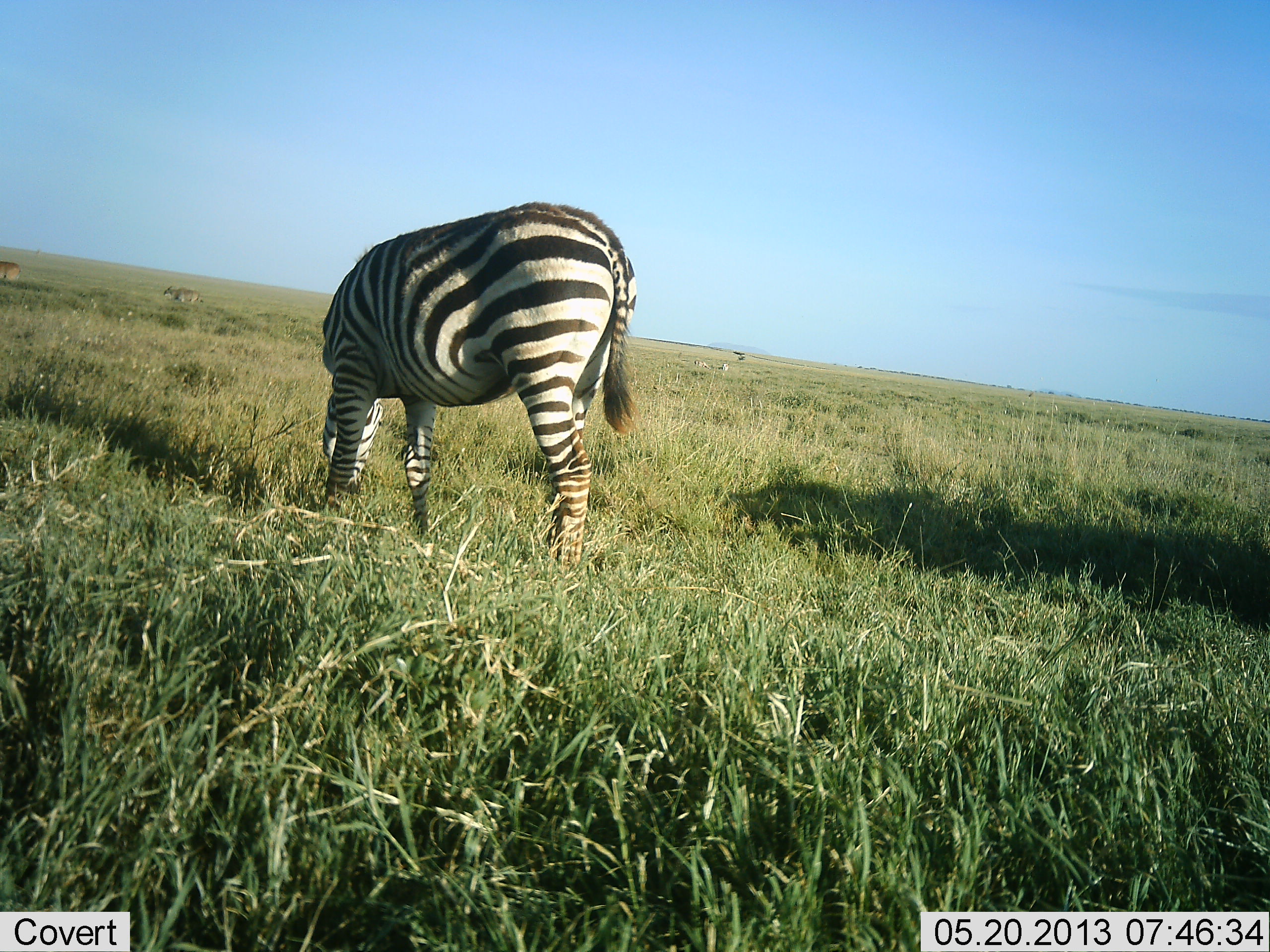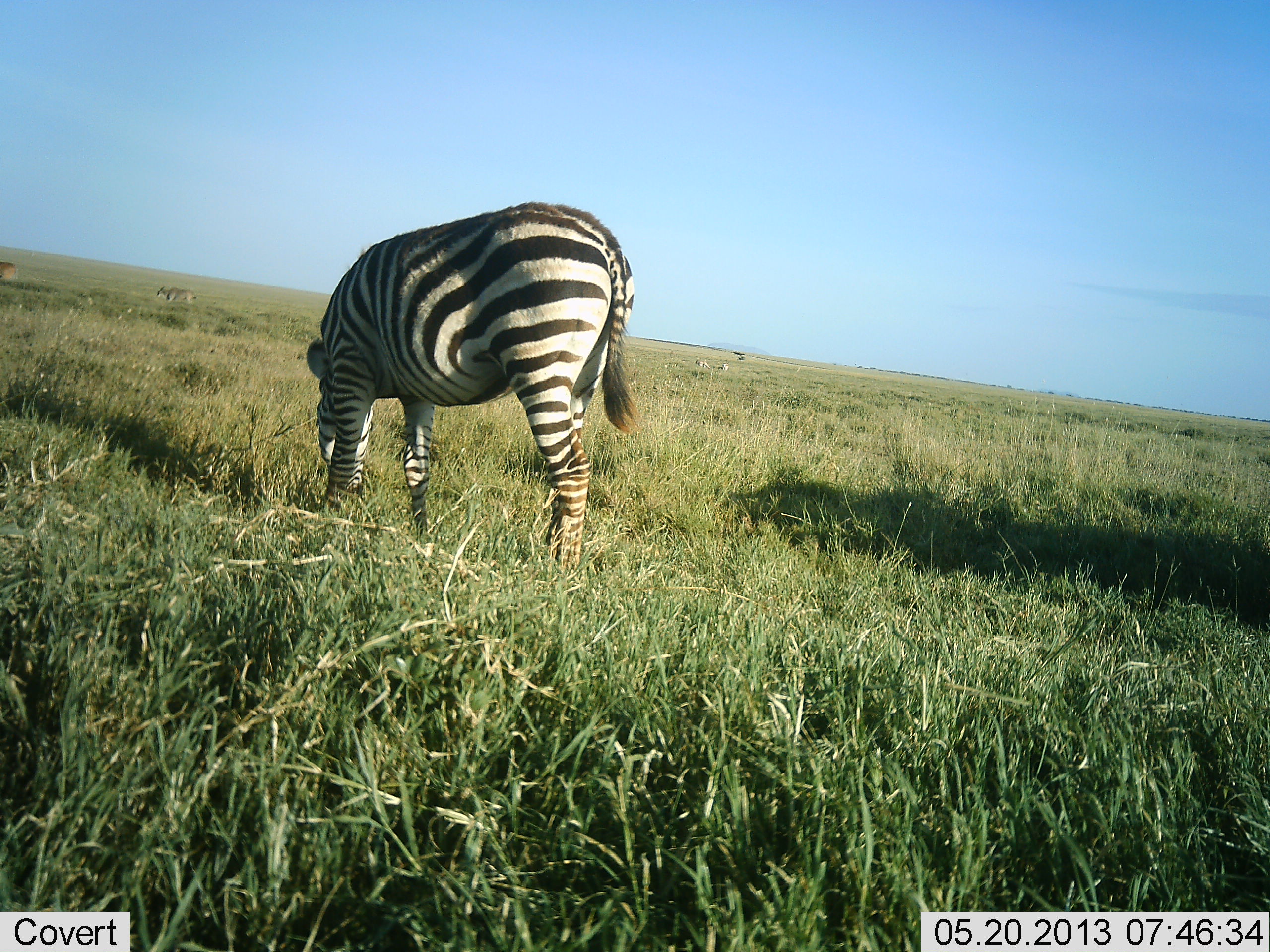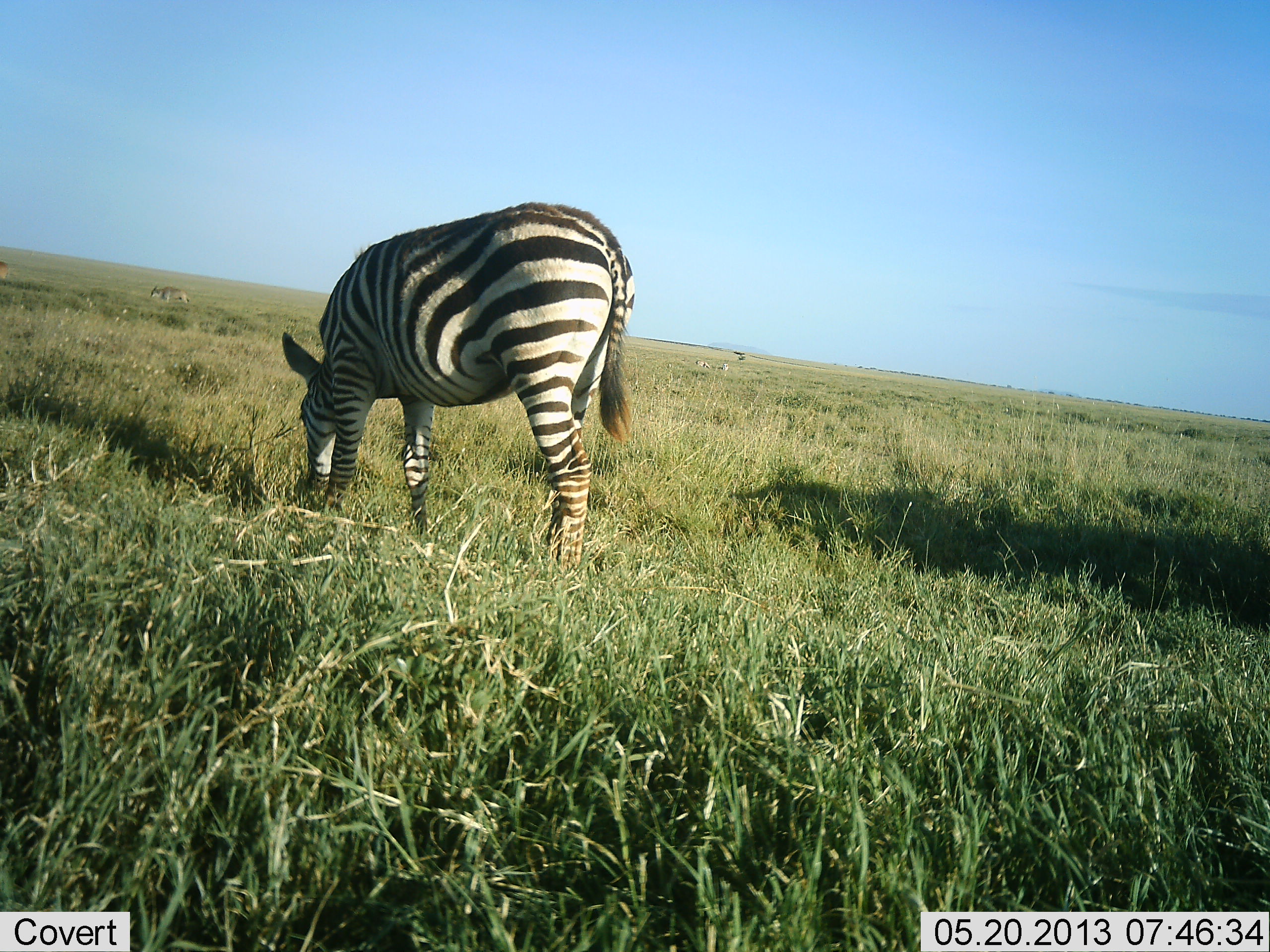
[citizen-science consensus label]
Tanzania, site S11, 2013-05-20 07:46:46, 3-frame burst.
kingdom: Animalia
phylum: Chordata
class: Mammalia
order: Perissodactyla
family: Equidae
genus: Equus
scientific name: Equus quagga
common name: plains zebra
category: zebra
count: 1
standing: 25%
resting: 0%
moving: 12%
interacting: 0%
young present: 0%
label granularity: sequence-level